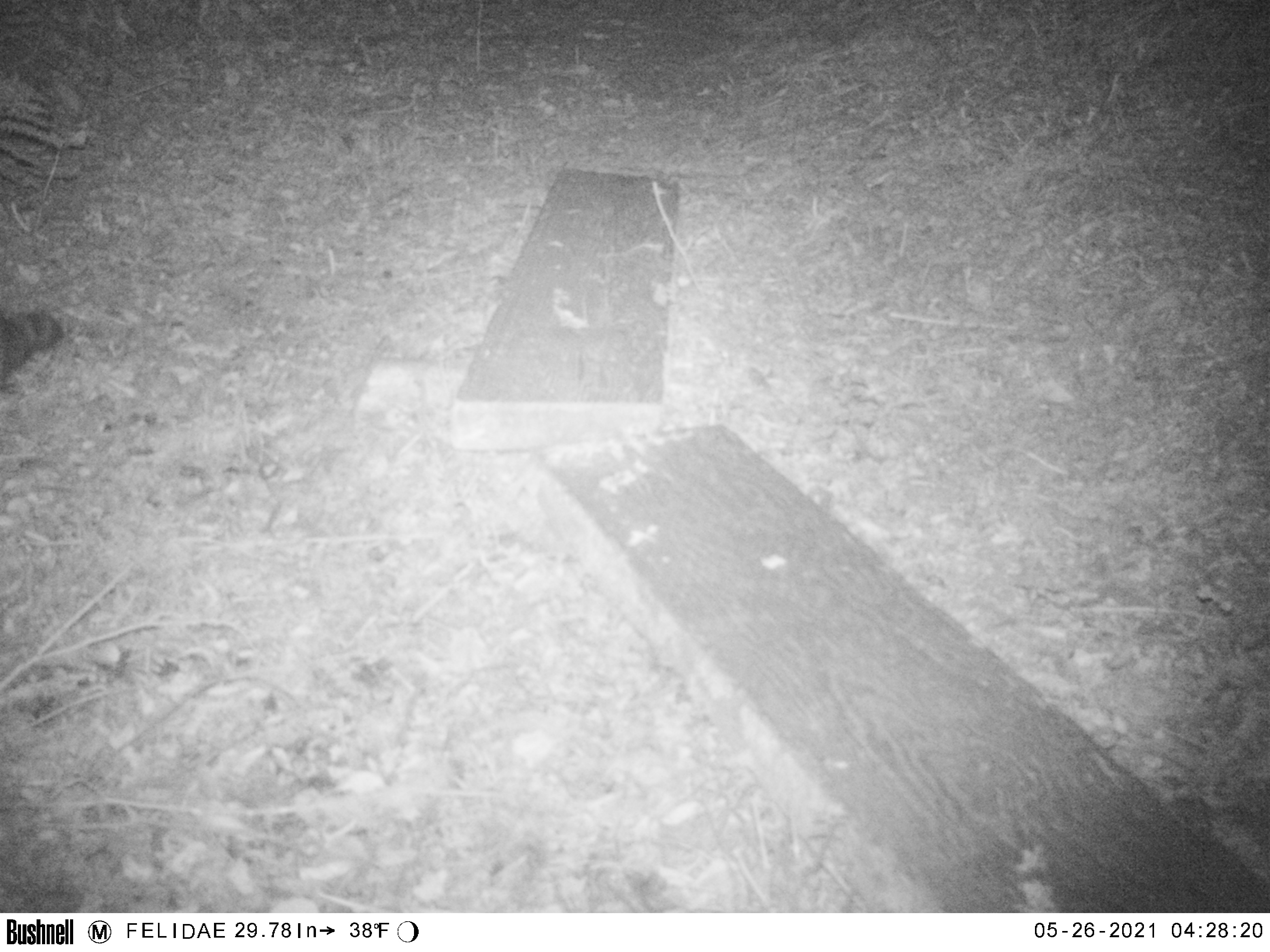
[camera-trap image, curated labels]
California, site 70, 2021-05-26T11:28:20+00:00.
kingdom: Animalia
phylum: Chordata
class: Mammalia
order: Carnivora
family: Procyonidae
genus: Procyon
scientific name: Procyon lotor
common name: raccoon